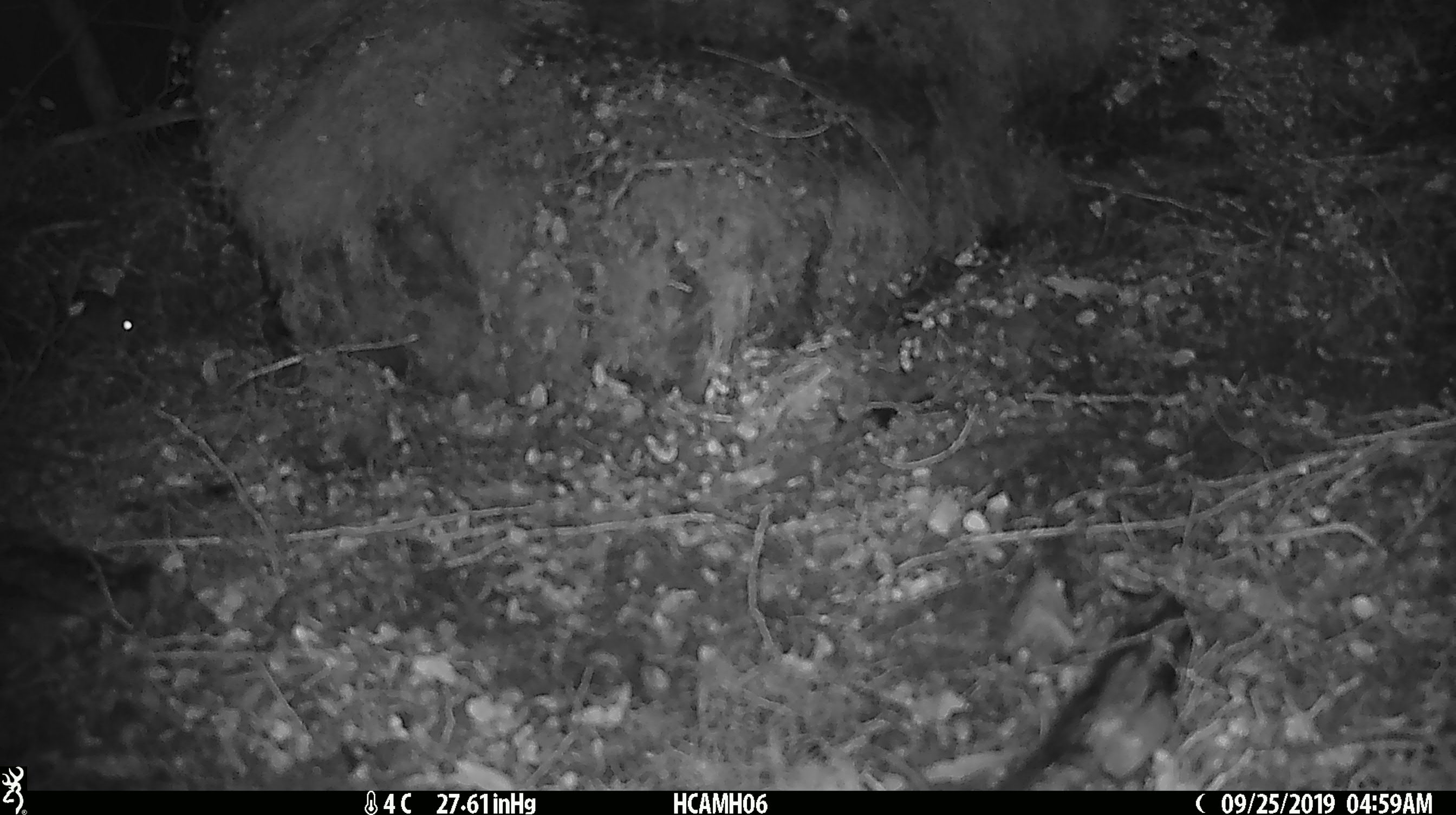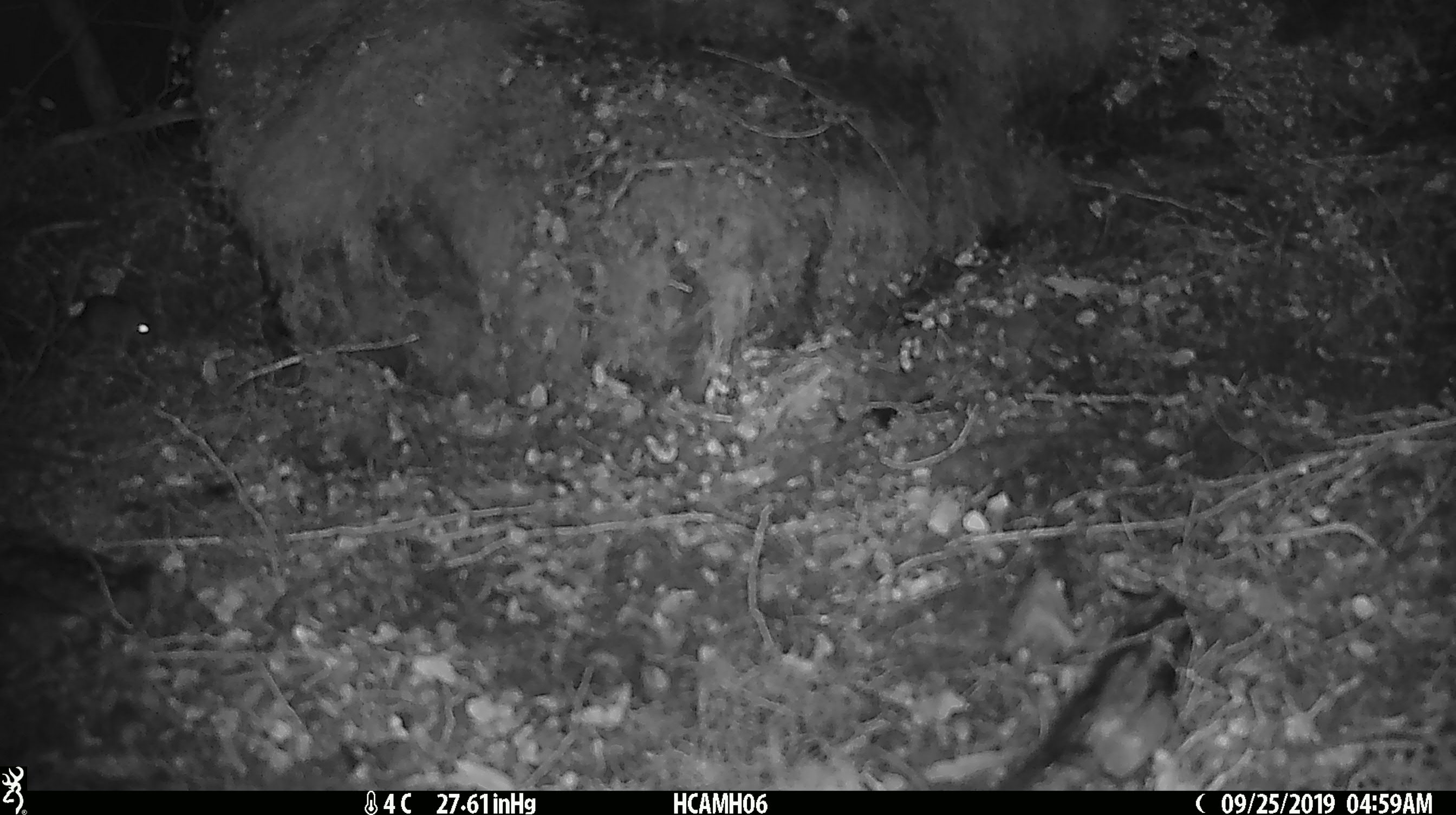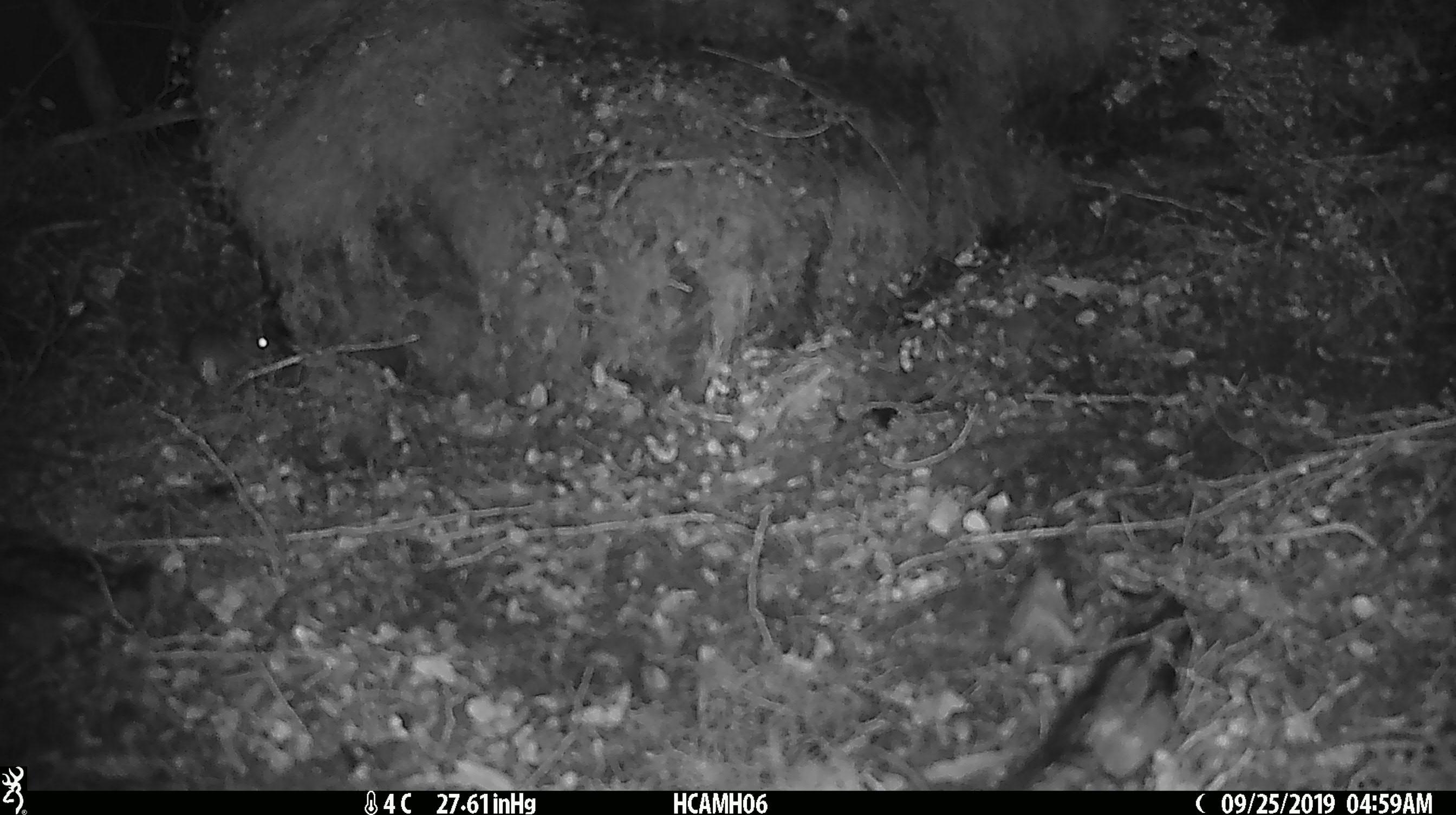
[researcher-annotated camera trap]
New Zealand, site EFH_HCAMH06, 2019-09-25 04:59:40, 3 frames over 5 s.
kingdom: Animalia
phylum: Chordata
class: Mammalia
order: Rodentia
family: Muridae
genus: Mus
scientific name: Mus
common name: mouse